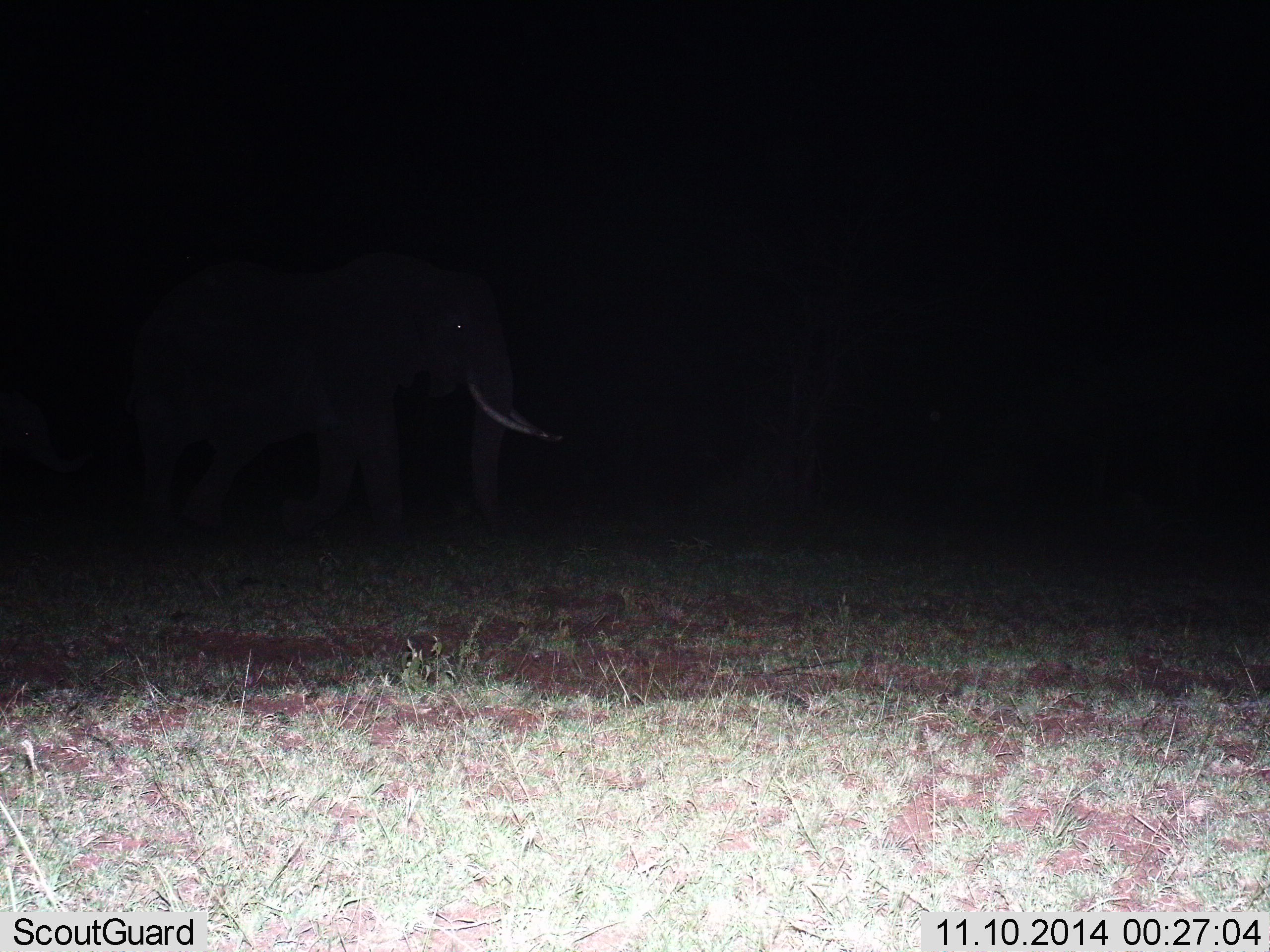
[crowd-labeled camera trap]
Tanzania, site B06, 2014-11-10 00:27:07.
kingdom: Animalia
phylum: Chordata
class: Mammalia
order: Proboscidea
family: Elephantidae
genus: Loxodonta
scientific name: Loxodonta africana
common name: african bush elephant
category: elephant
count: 1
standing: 40%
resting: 0%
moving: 60%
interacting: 0%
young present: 0%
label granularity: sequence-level